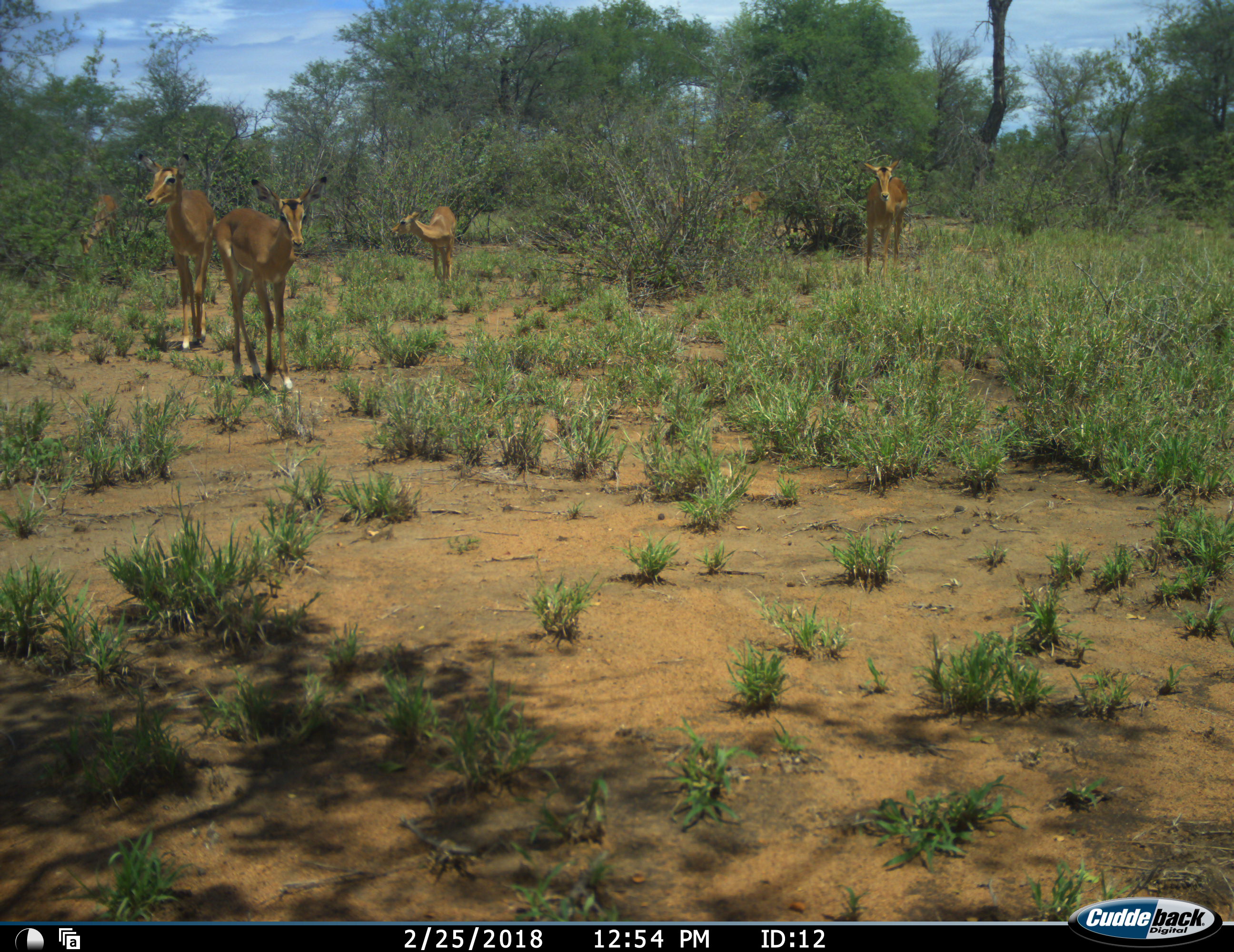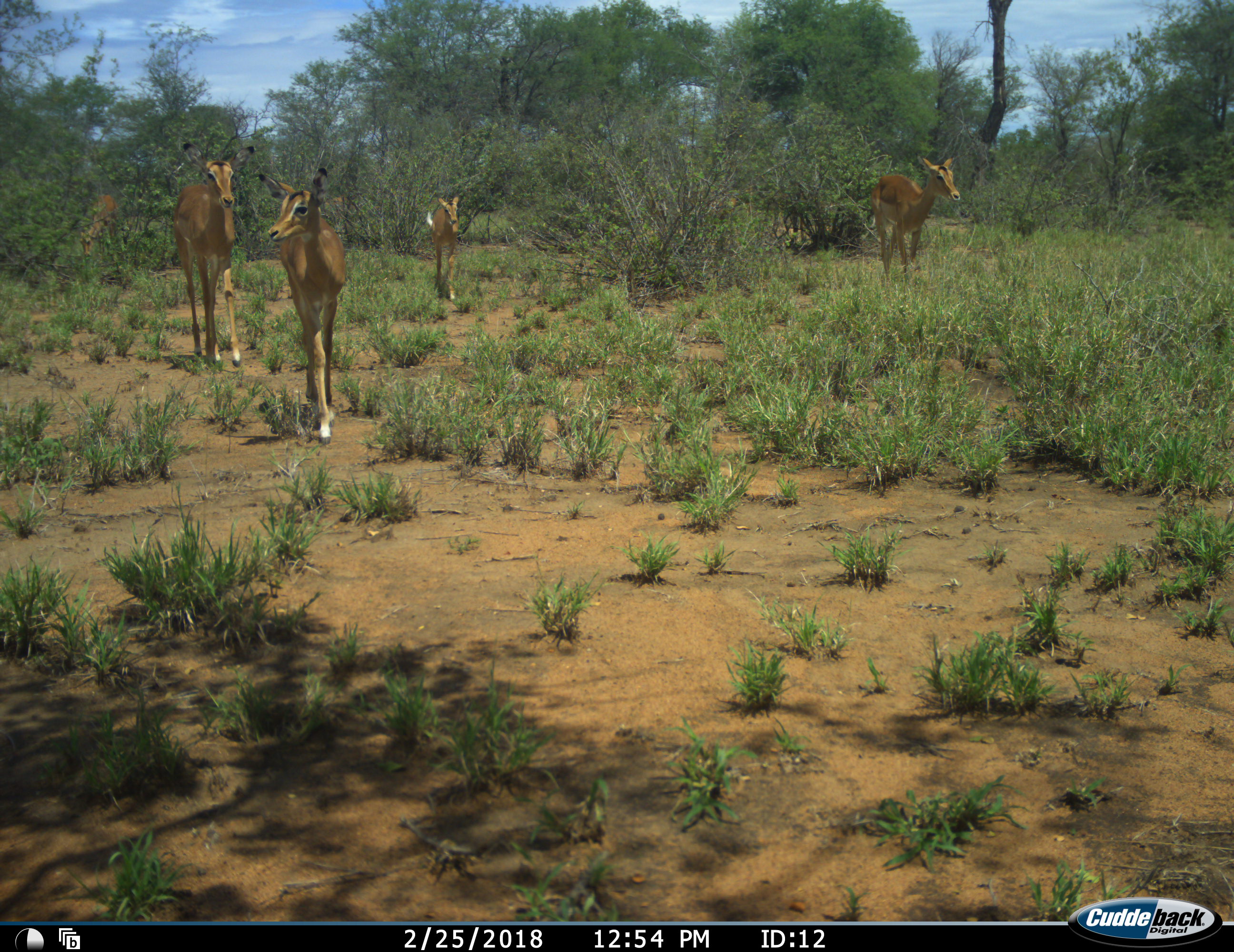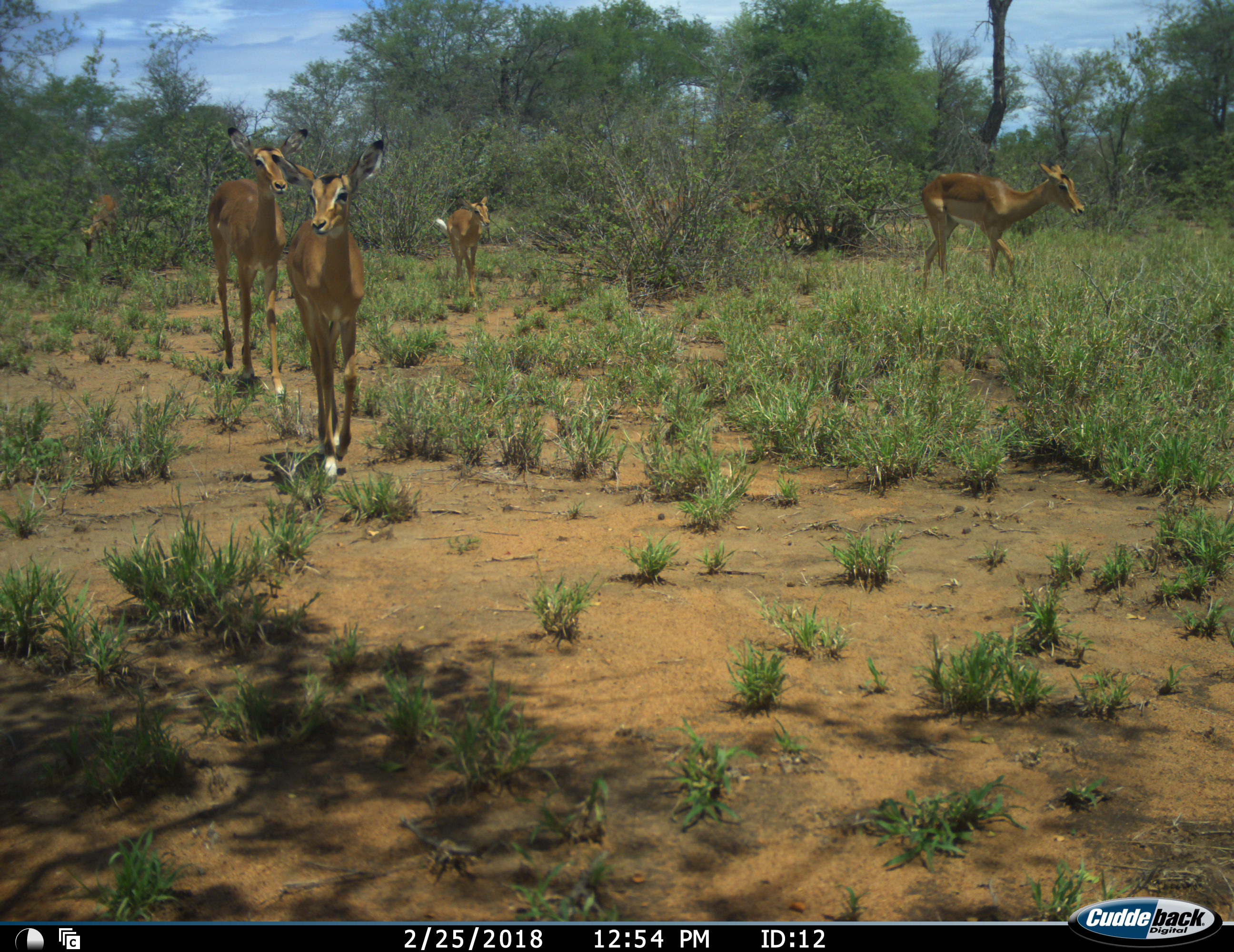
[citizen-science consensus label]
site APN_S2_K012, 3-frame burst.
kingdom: Animalia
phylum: Chordata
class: Mammalia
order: Artiodactyla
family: Bovidae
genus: Aepyceros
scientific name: Aepyceros melampus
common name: impala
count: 5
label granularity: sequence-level